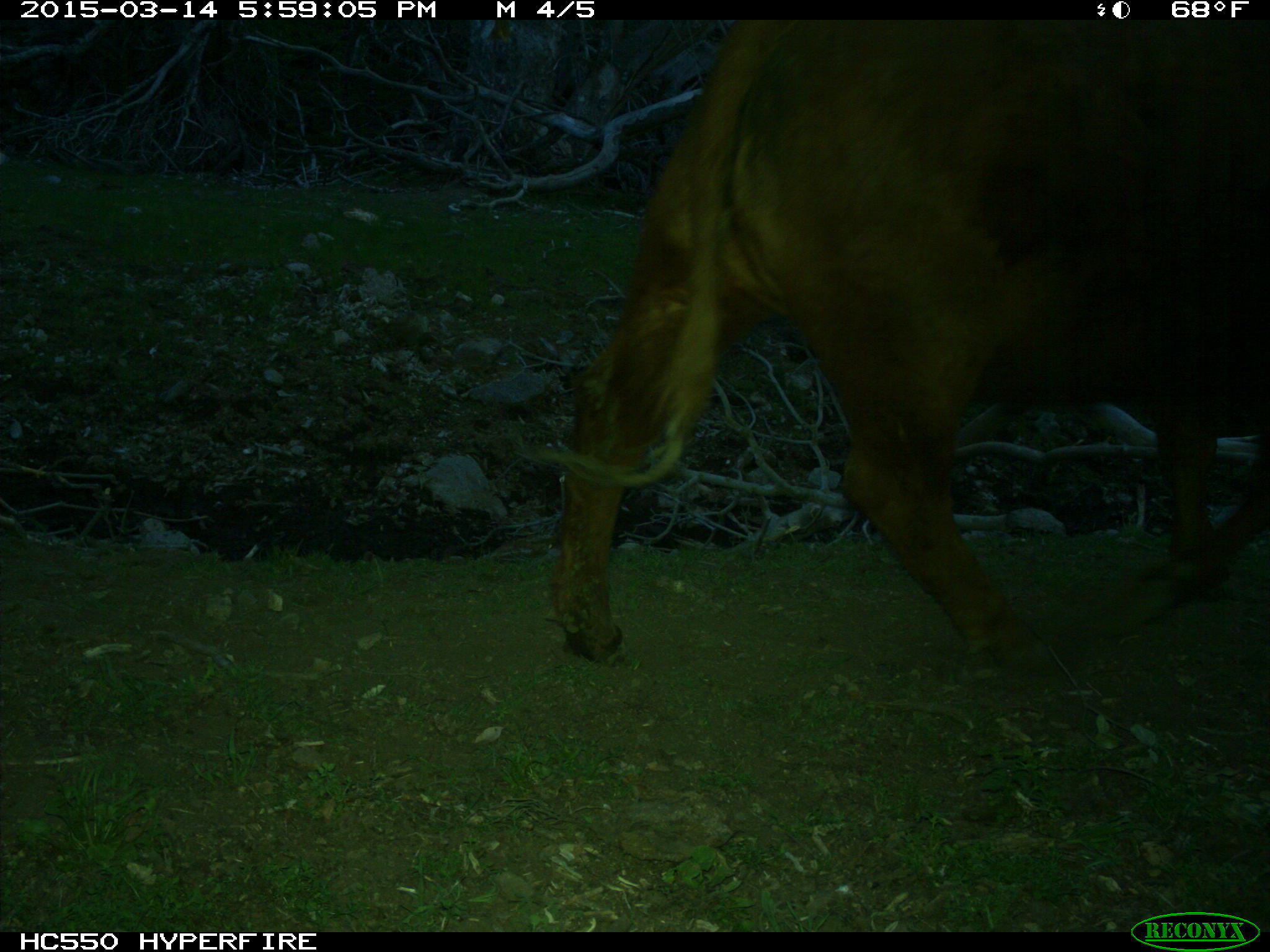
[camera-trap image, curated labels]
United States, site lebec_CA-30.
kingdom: Animalia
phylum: Chordata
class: Mammalia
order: Artiodactyla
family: Bovidae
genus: Bos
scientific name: Bos taurus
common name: domestic cow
Bos taurus (domestic cow).